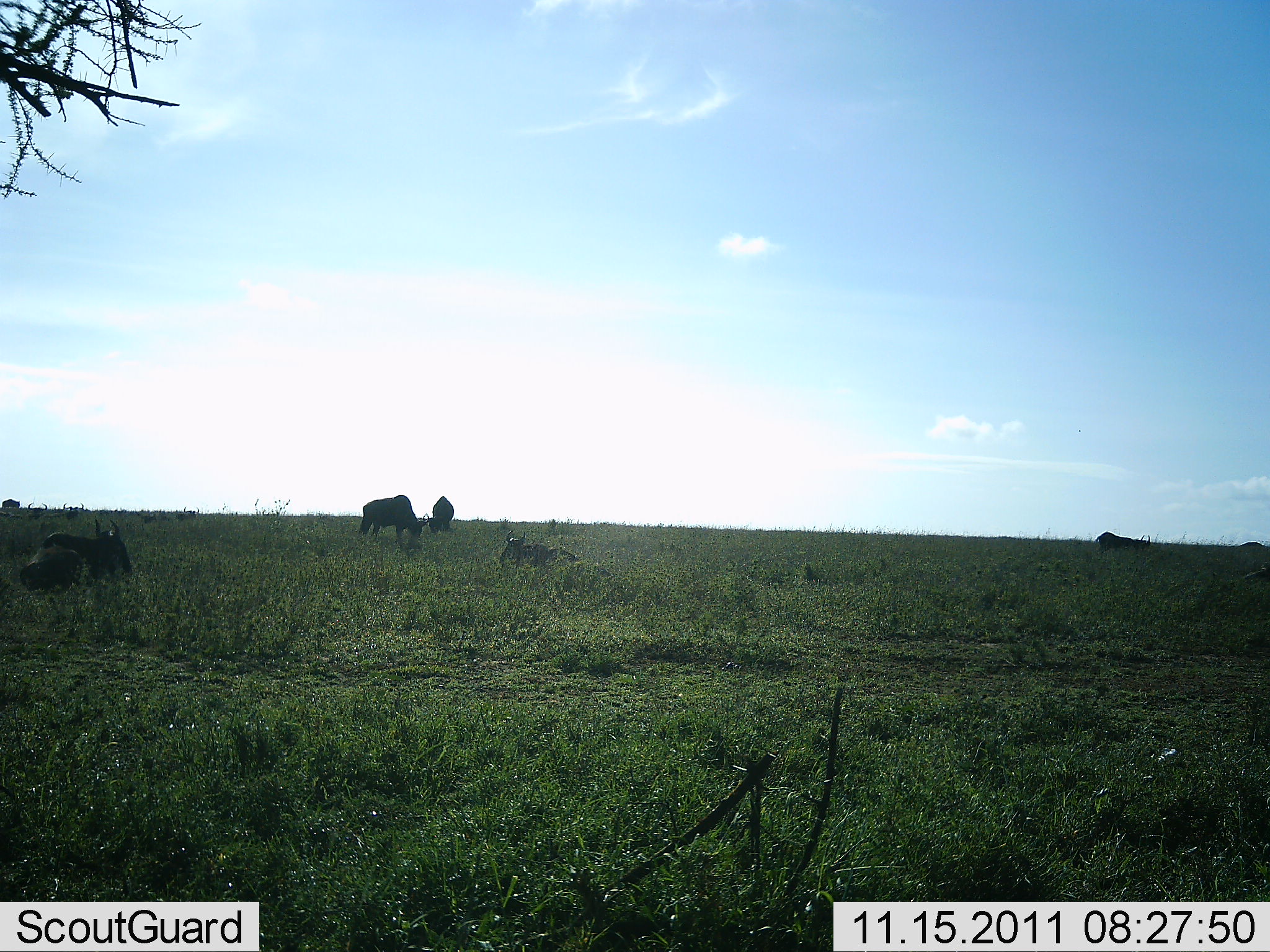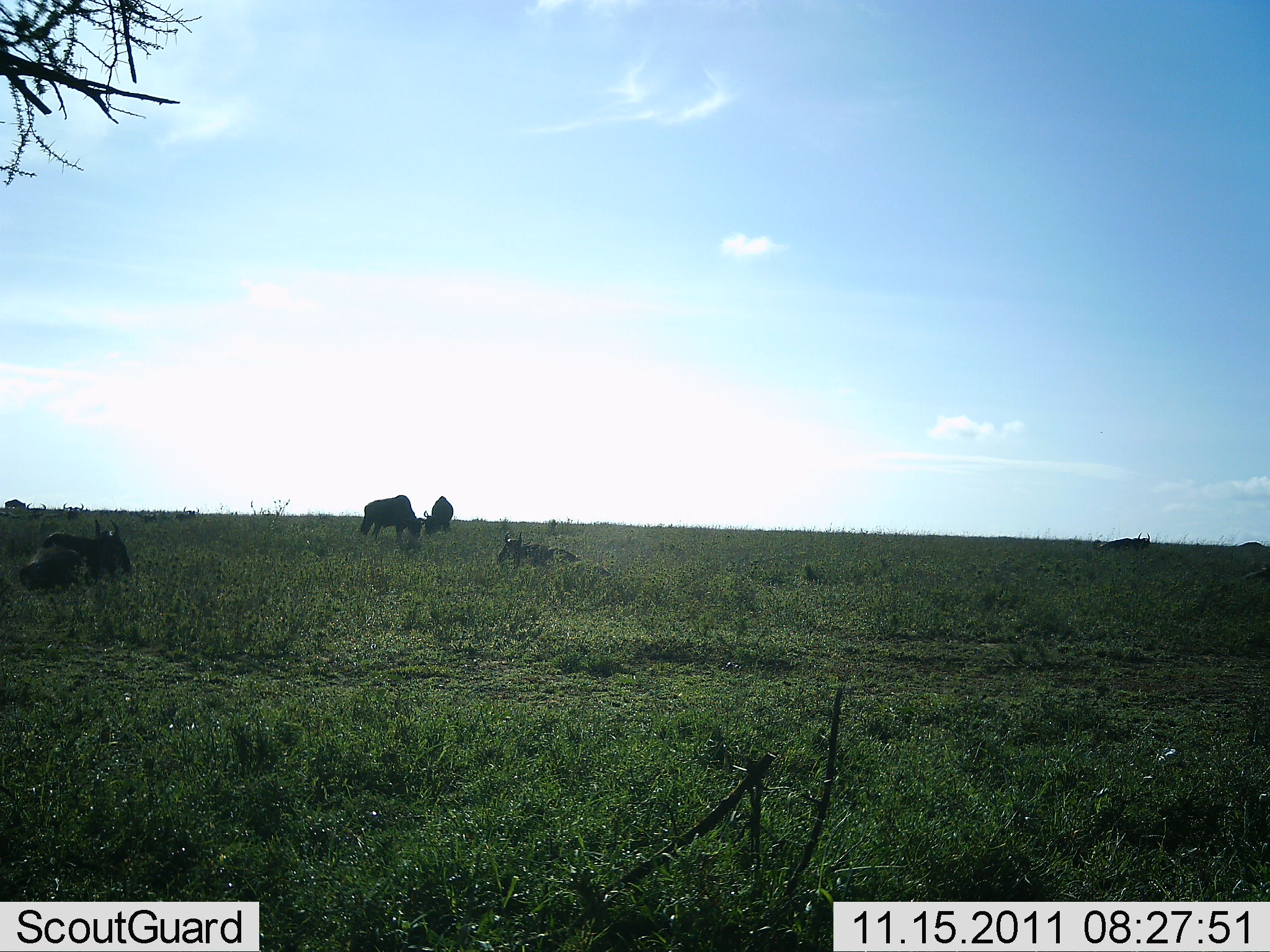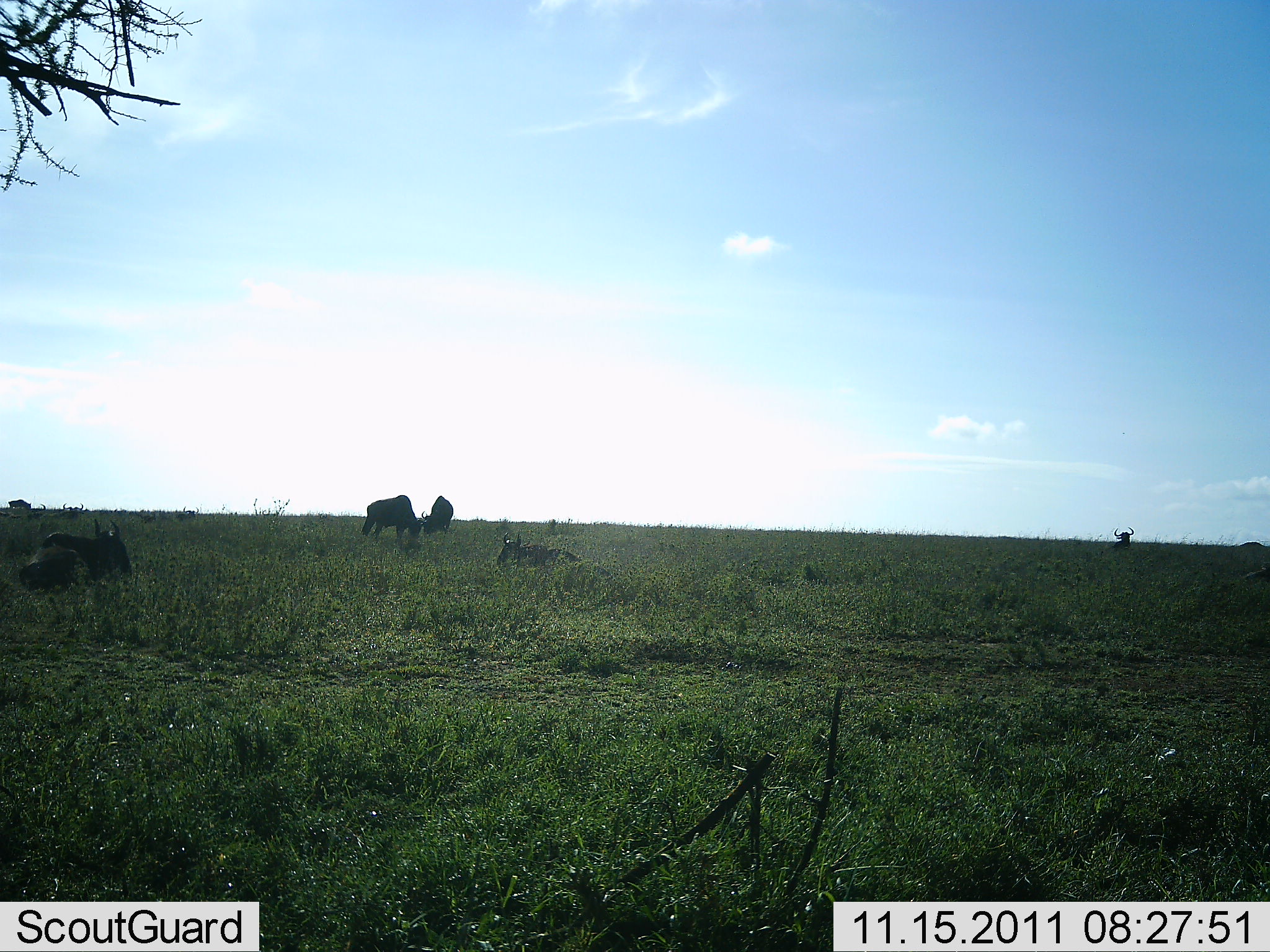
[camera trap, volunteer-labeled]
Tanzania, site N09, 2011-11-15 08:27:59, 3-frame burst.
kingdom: Animalia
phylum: Chordata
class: Mammalia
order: Artiodactyla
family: Bovidae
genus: Connochaetes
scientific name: Connochaetes taurinus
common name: blue wildebeest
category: wildebeest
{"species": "wildebeest (blue wildebeest) (Connochaetes taurinus)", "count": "6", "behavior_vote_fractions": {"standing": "40%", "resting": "90%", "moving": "60%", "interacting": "0%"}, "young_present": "0%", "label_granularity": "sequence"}